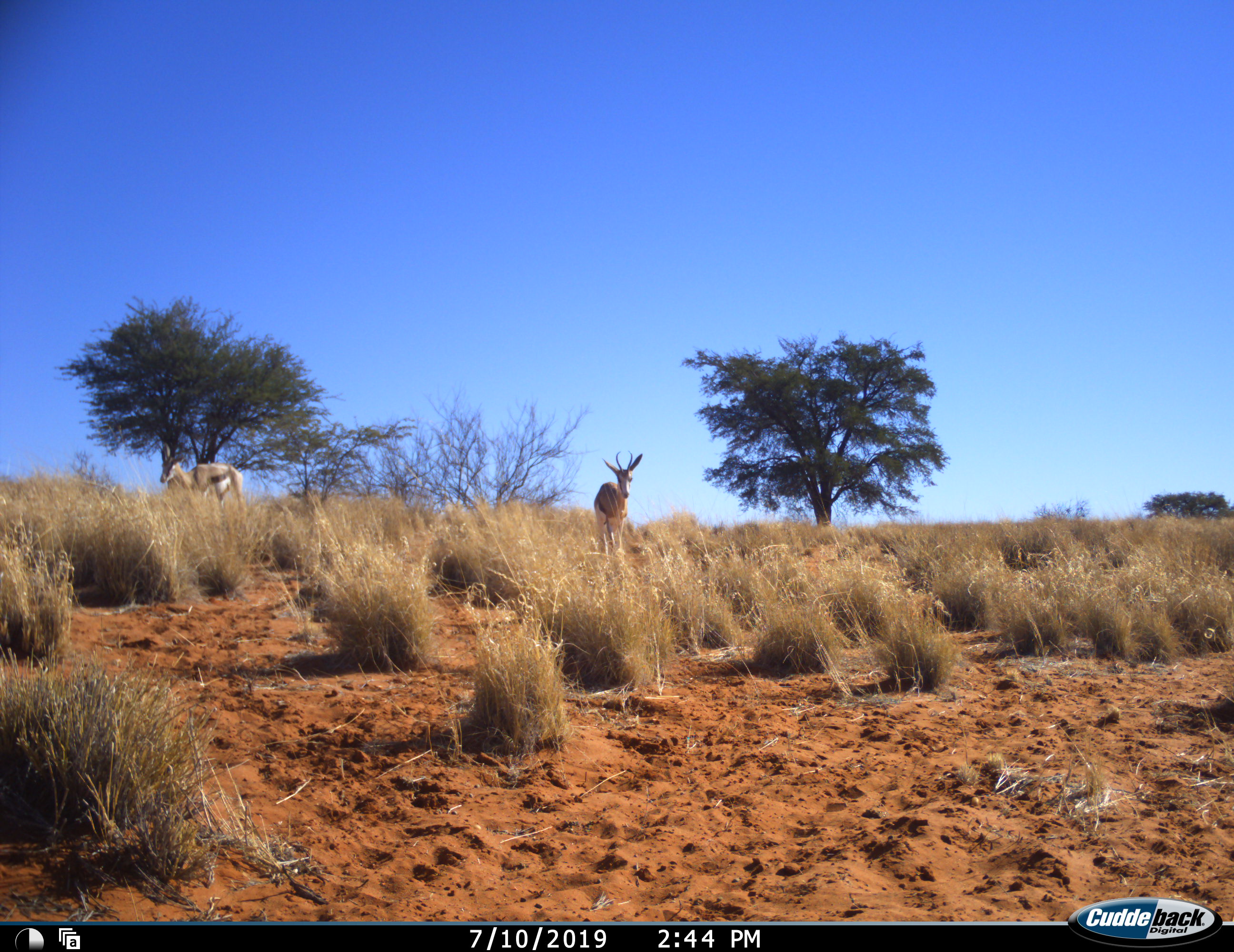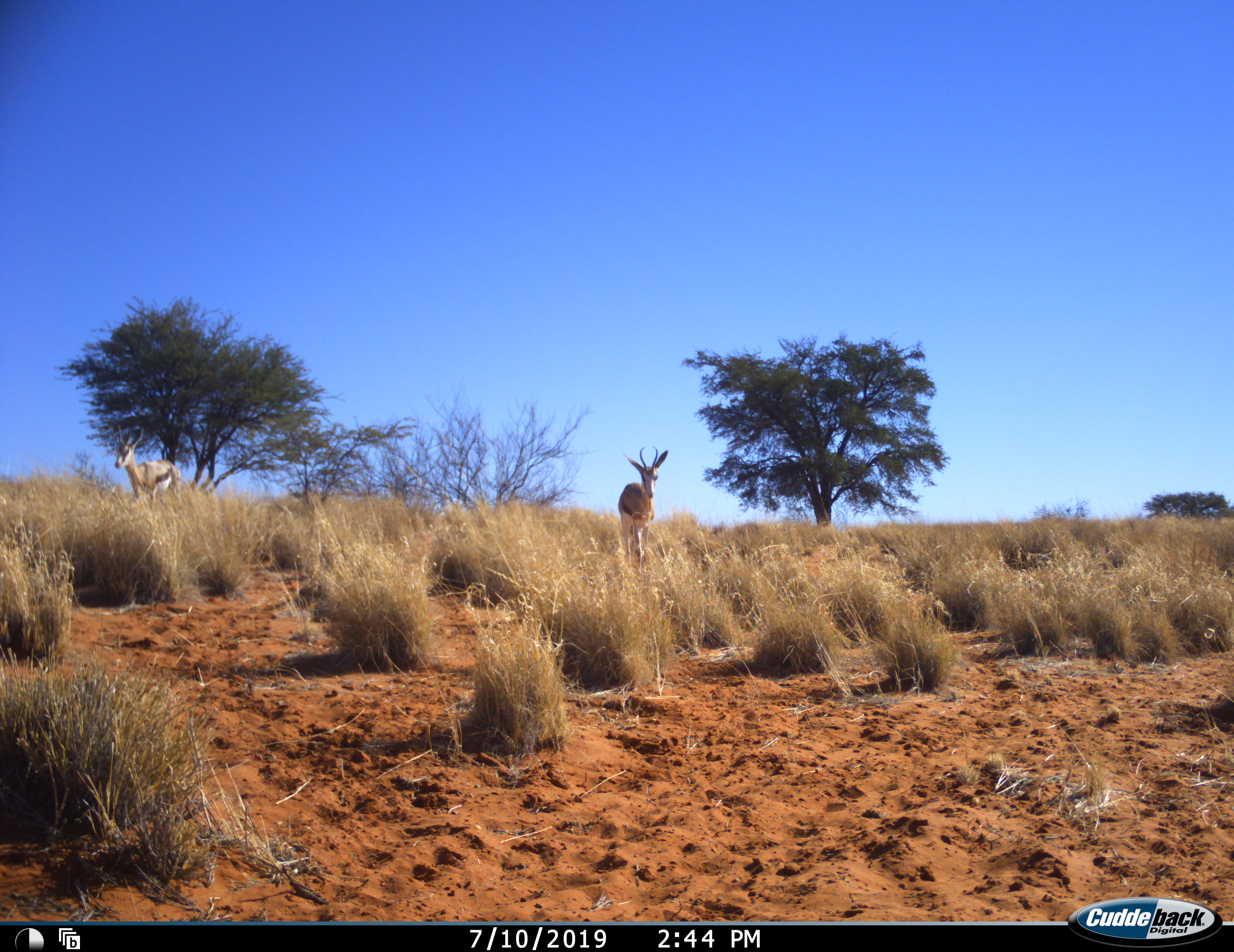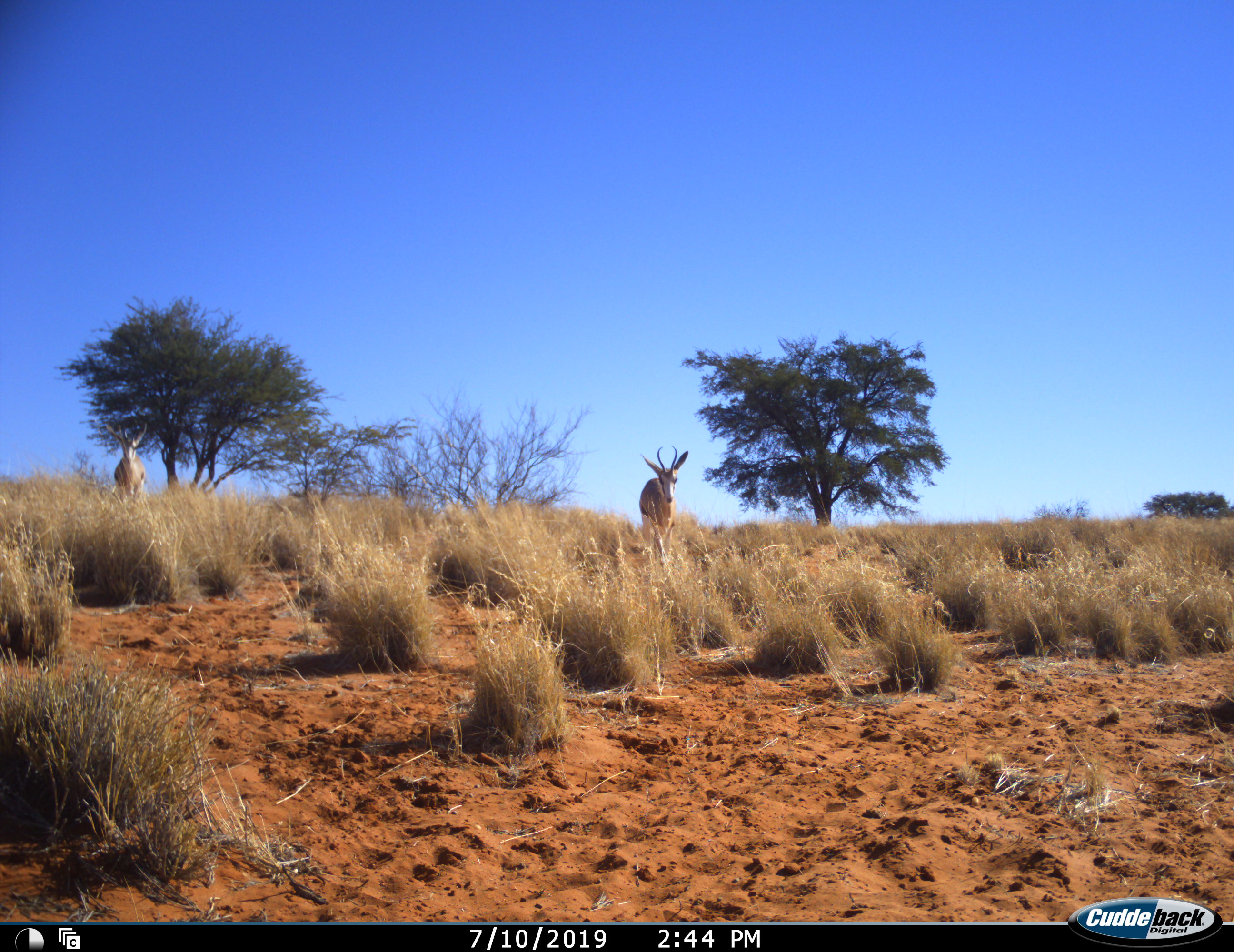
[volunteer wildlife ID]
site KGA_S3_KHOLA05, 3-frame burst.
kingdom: Animalia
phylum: Chordata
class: Mammalia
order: Artiodactyla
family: Bovidae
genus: Antidorcas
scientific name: Antidorcas marsupialis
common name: springbok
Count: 2.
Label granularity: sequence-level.